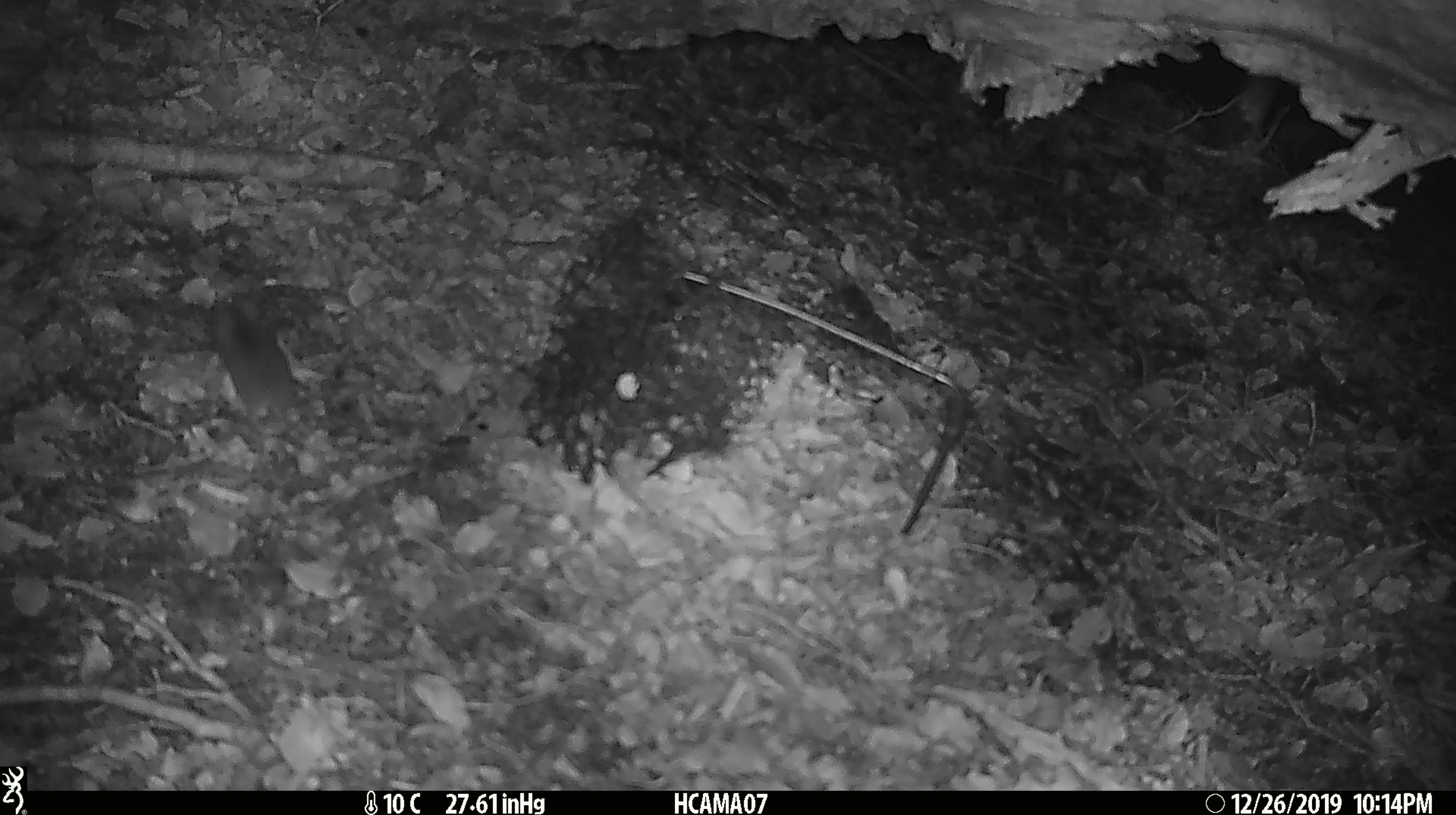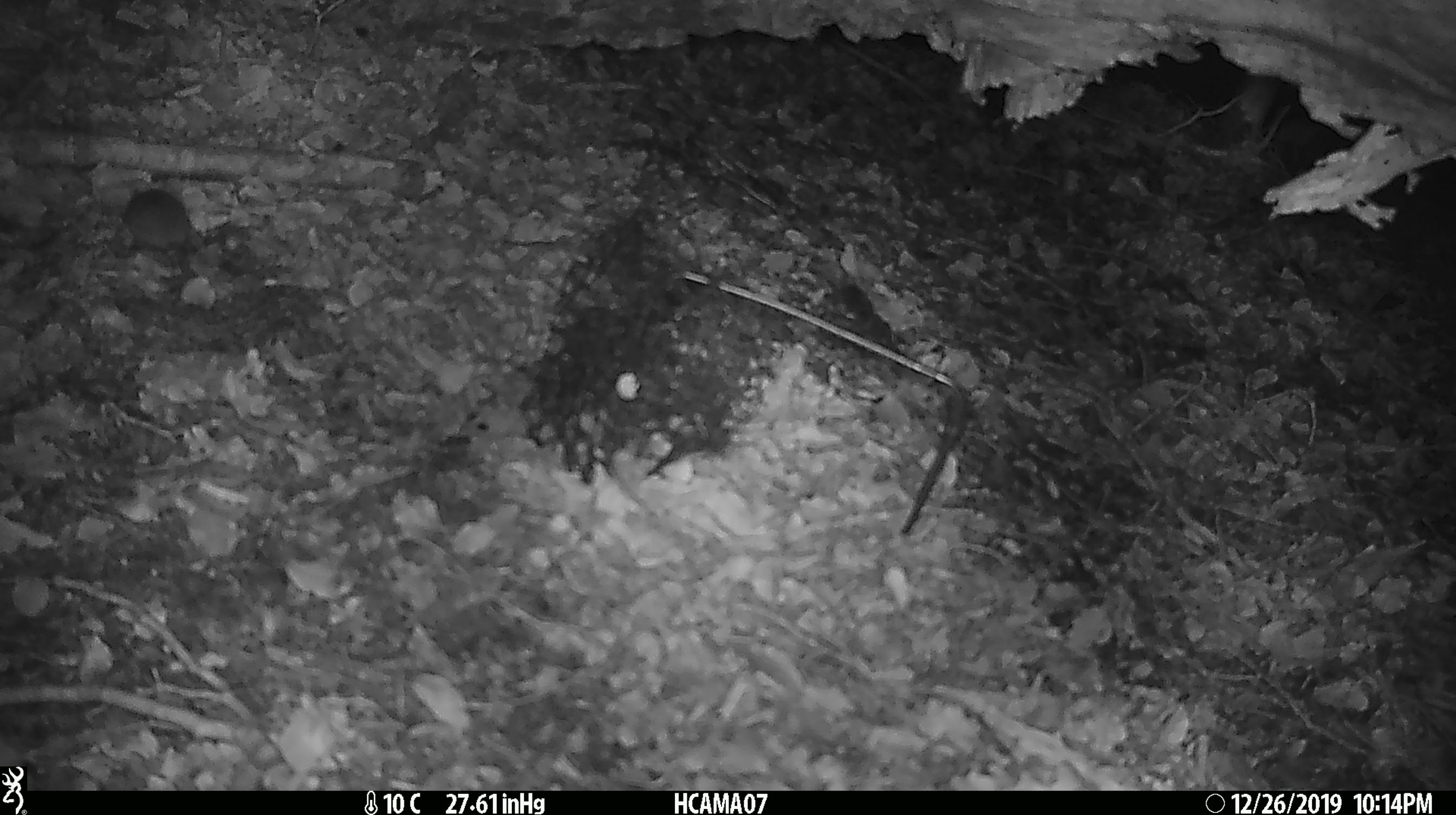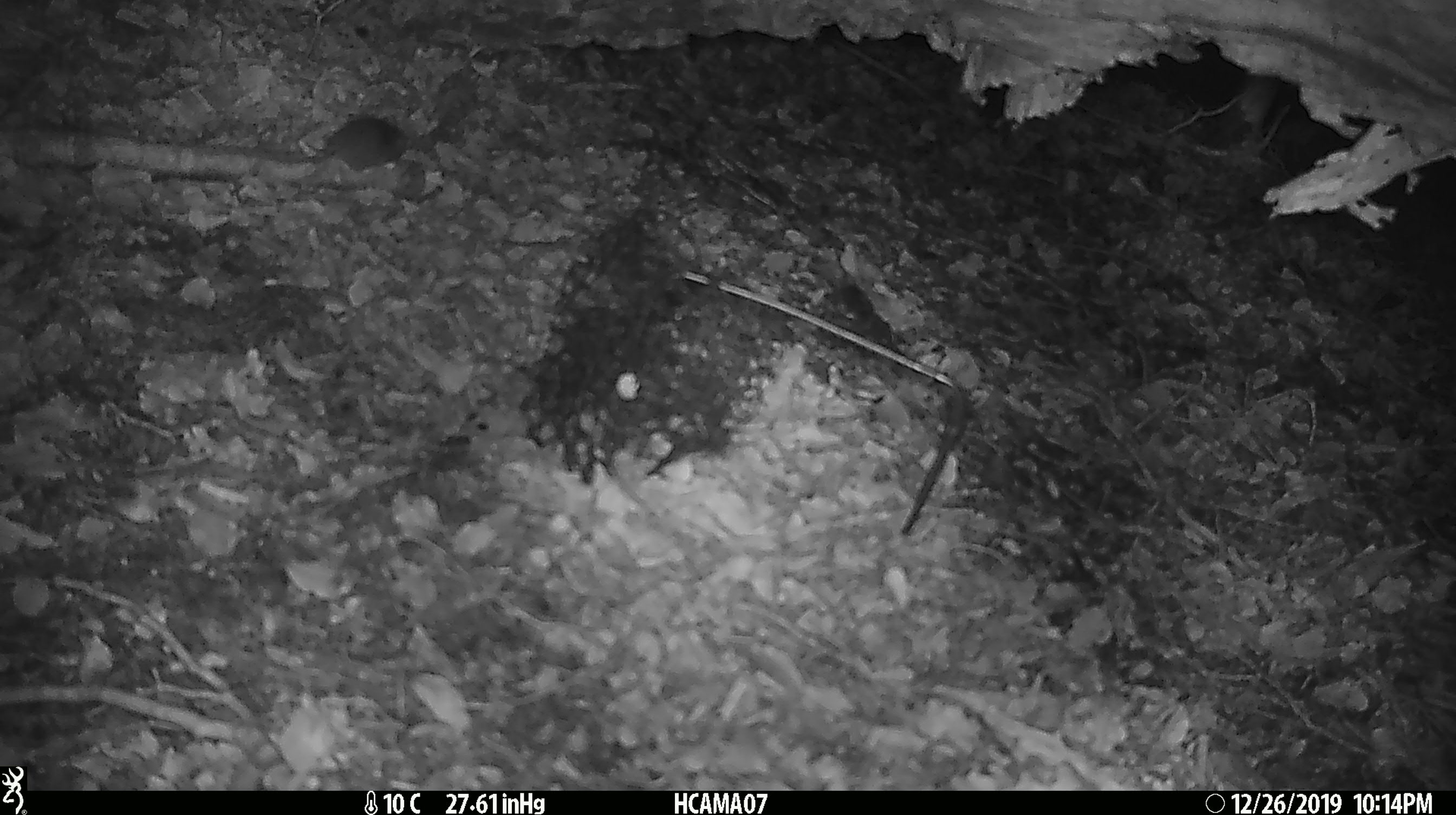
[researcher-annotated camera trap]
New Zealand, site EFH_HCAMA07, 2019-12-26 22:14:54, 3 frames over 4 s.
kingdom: Animalia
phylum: Chordata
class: Mammalia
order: Rodentia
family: Muridae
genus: Mus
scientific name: Mus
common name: mouse